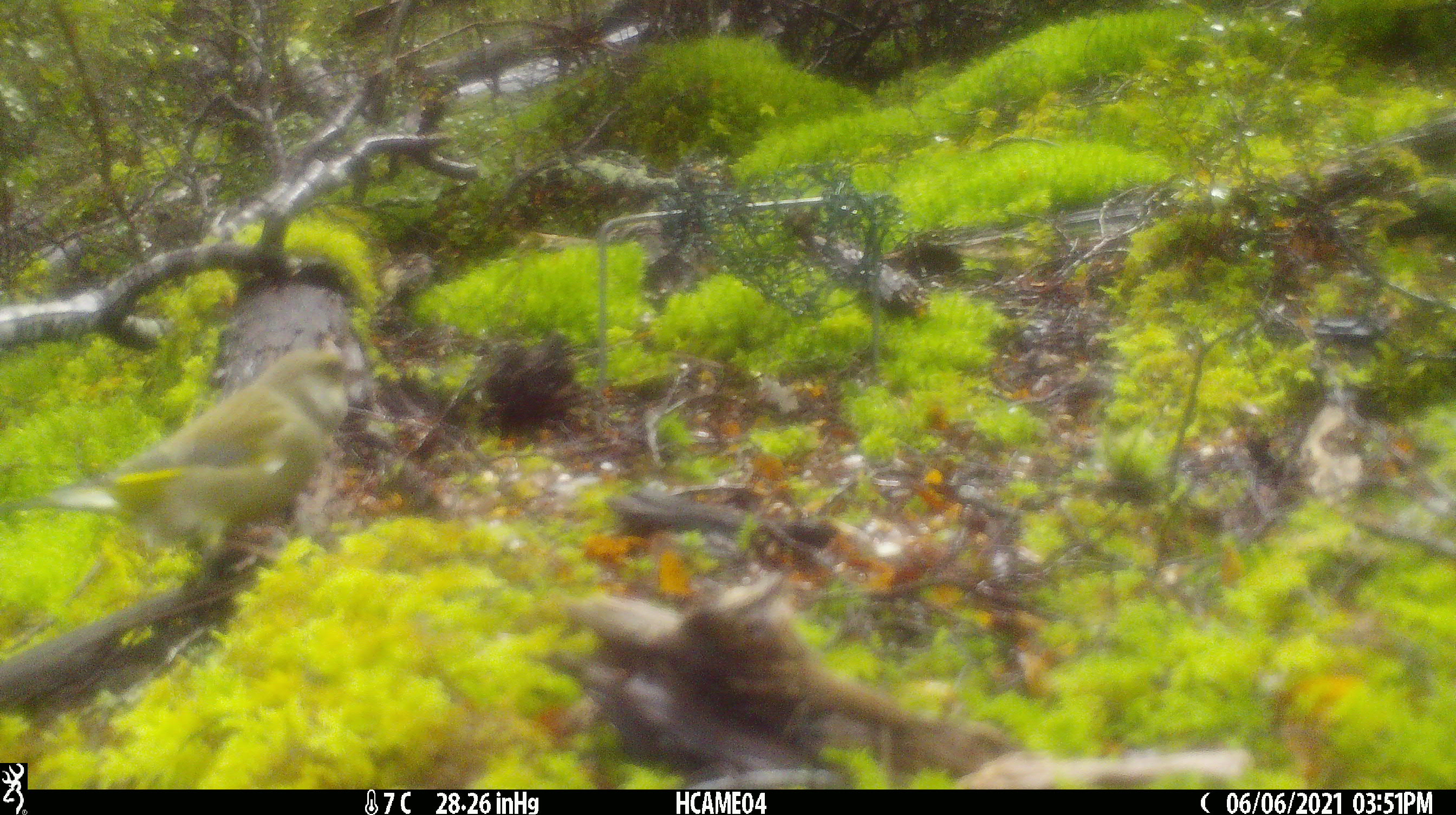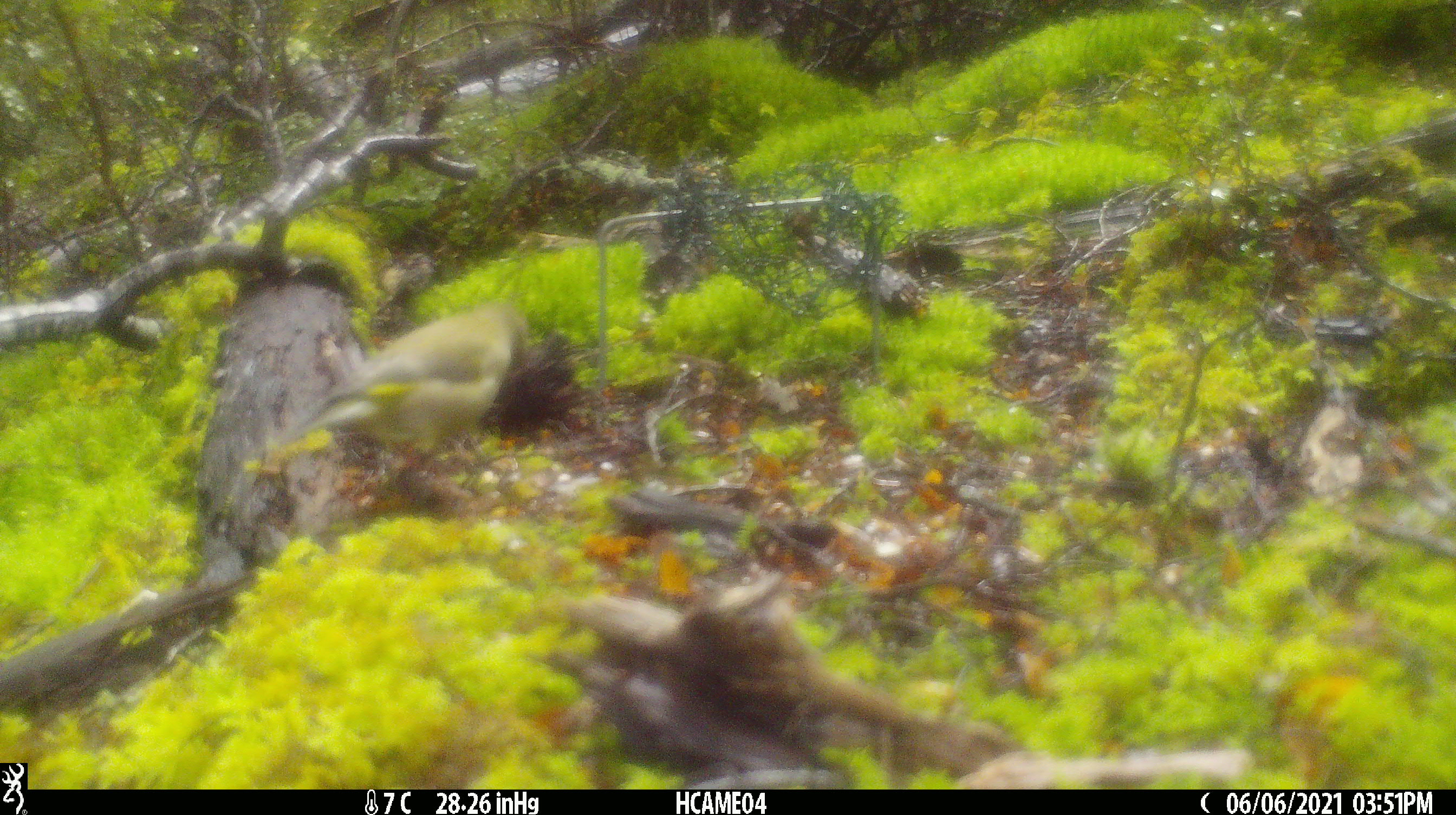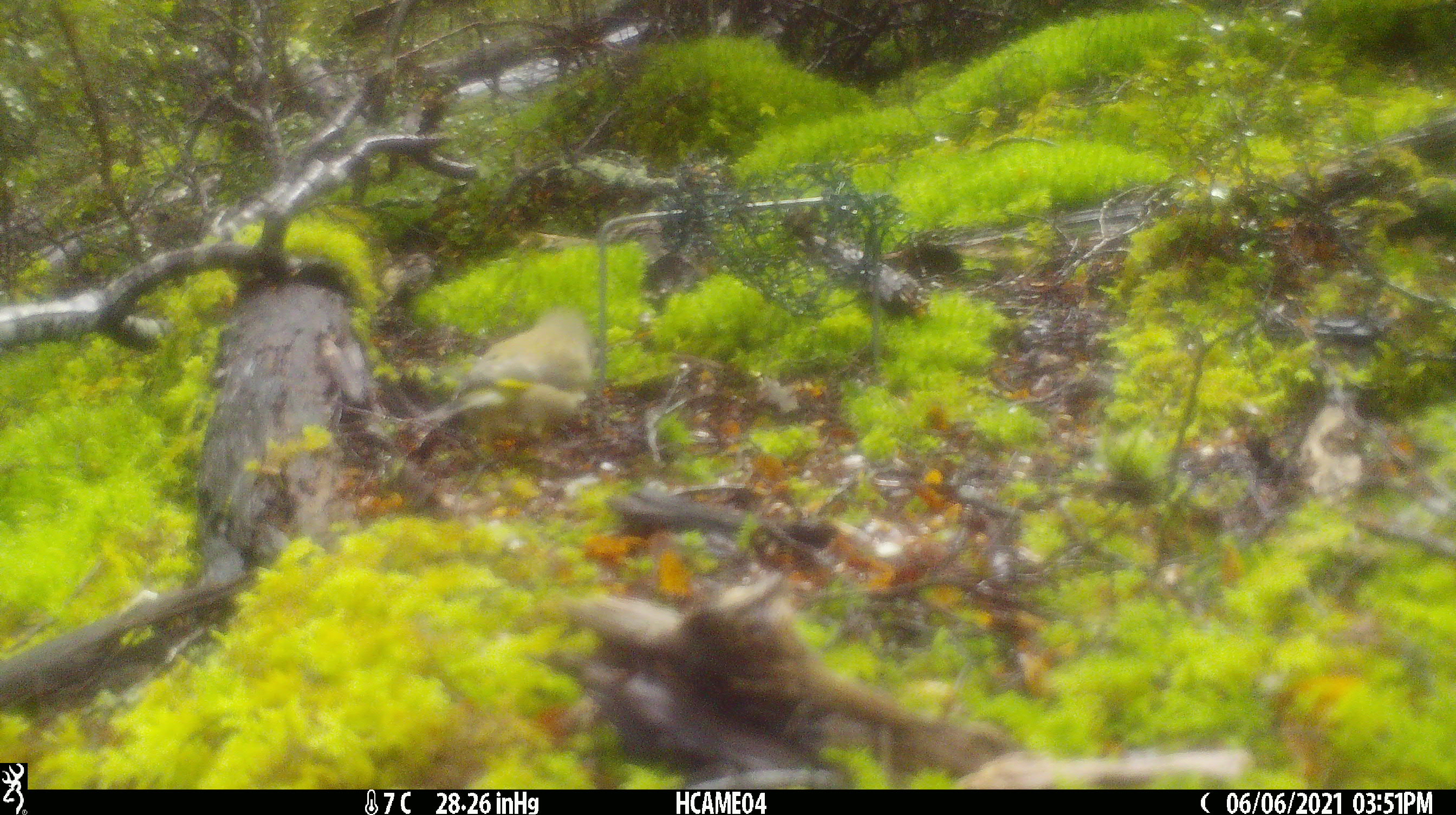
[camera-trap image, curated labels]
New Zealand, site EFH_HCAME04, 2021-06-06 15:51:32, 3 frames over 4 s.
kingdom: Animalia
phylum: Chordata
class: Aves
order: Passeriformes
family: Fringillidae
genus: Chloris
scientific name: Chloris chloris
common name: greenfinch